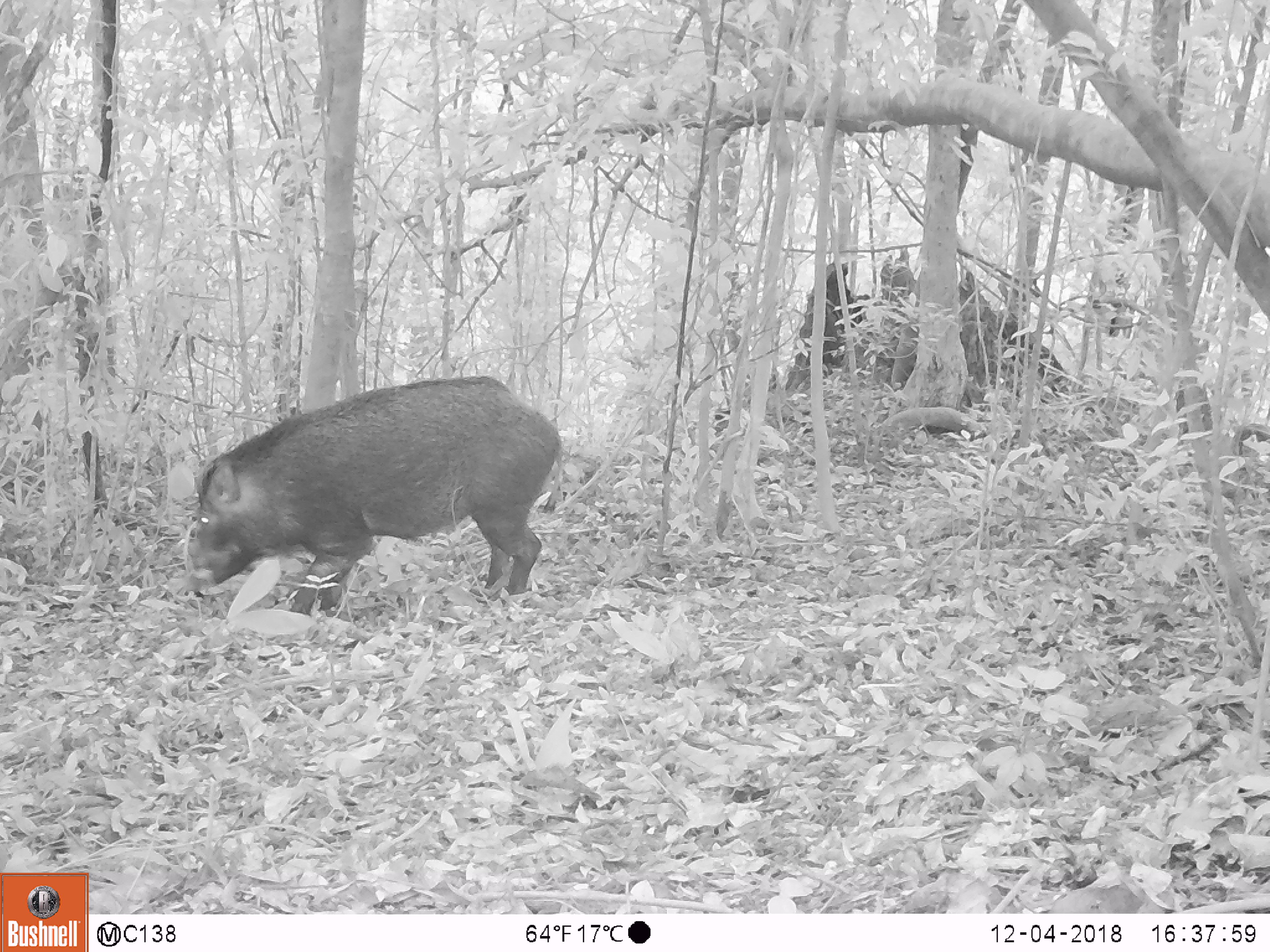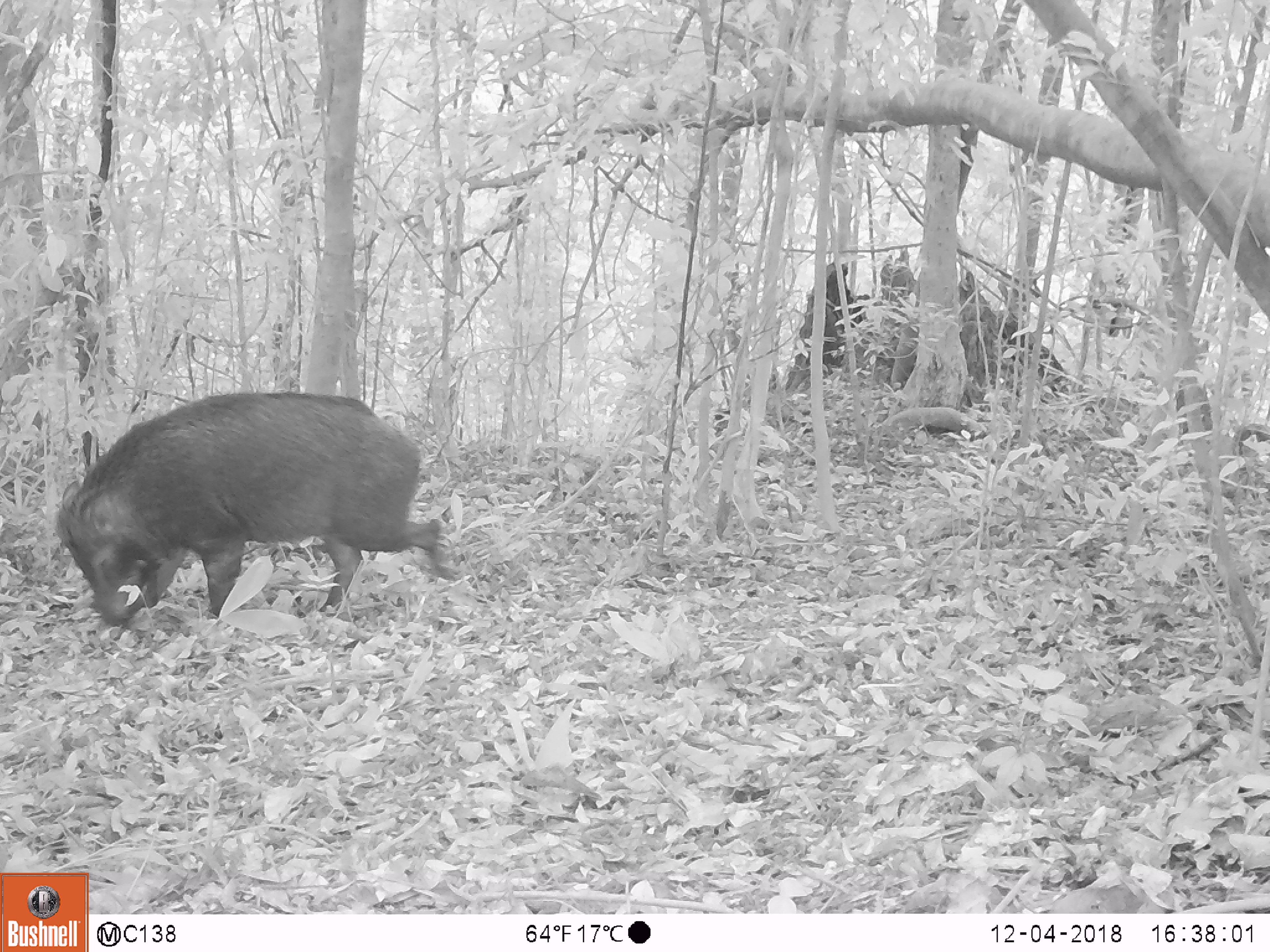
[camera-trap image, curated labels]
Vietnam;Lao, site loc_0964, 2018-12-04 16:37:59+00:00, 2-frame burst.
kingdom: Animalia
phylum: Chordata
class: Mammalia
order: Artiodactyla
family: Suidae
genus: Sus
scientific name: Sus scrofa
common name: eurasian wild pig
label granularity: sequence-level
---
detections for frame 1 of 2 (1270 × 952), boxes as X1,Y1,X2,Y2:
eurasian wild pig: 179,374,561,619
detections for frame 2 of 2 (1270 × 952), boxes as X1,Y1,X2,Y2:
eurasian wild pig: 55,389,452,627